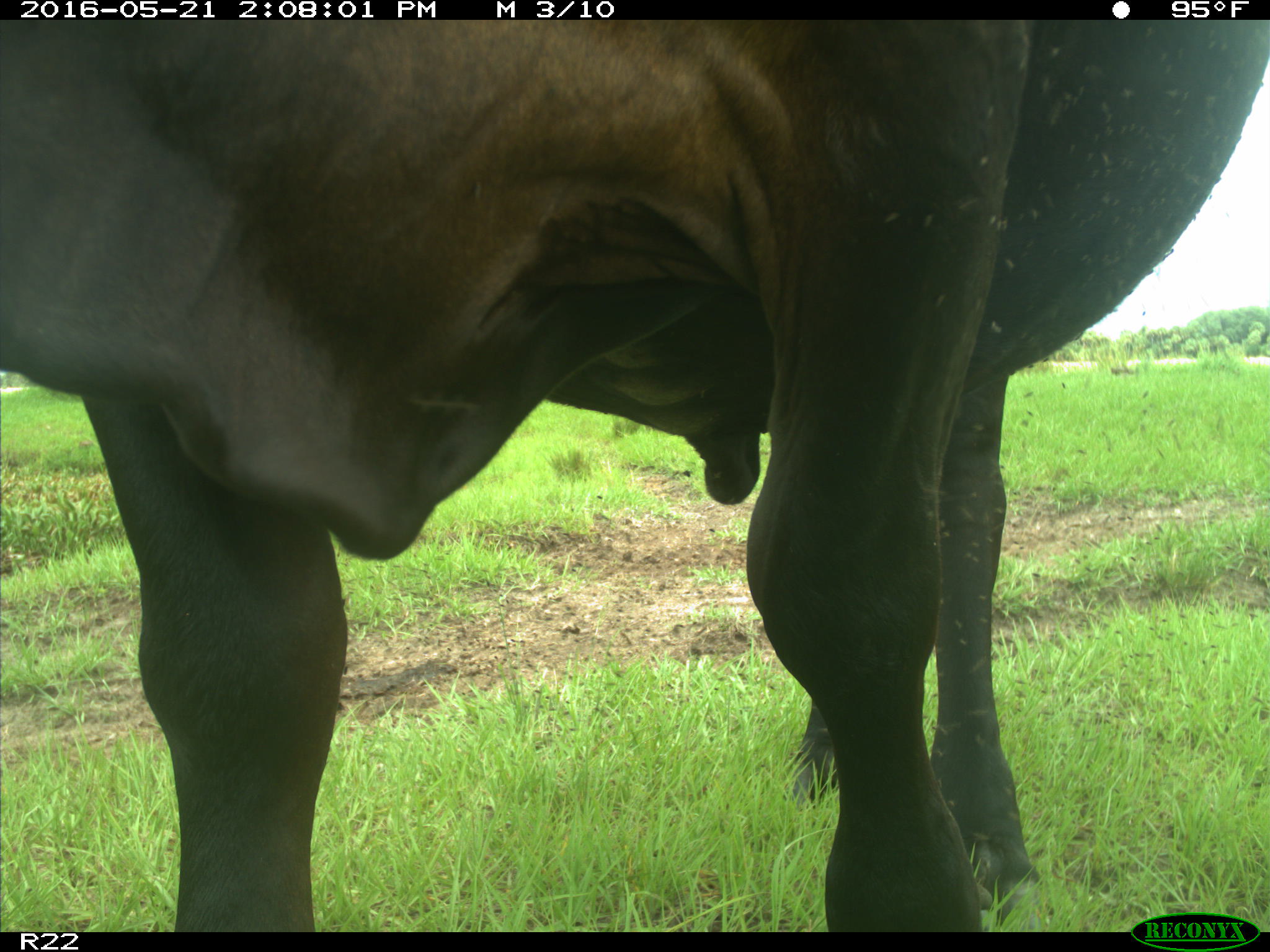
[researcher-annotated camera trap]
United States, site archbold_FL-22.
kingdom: Animalia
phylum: Chordata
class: Mammalia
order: Artiodactyla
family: Bovidae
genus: Bos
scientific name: Bos taurus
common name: domestic cow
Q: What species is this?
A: Bos taurus (domestic cow).